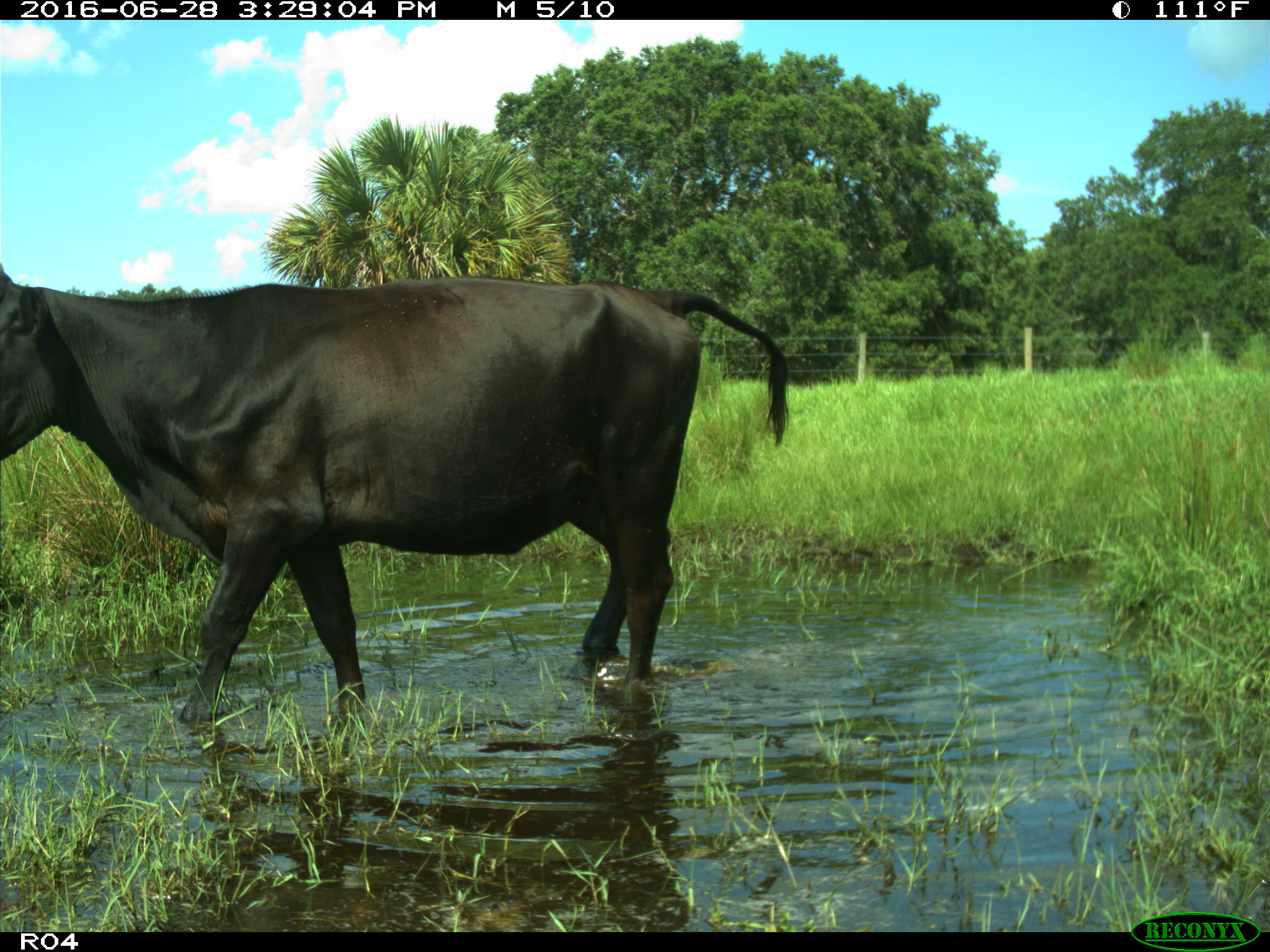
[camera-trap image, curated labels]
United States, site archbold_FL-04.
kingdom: Animalia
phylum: Chordata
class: Mammalia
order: Artiodactyla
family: Bovidae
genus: Bos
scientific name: Bos taurus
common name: domestic cow